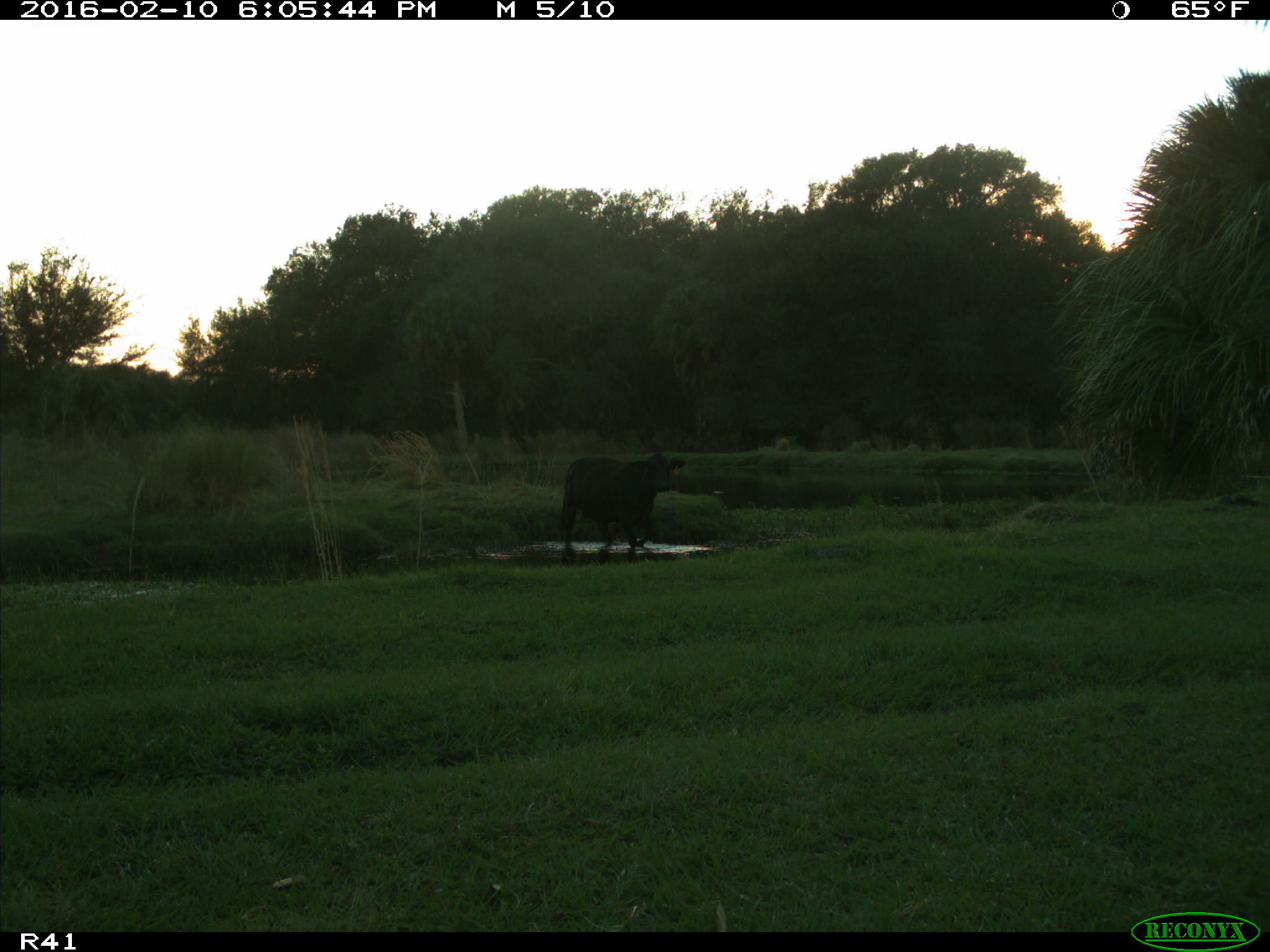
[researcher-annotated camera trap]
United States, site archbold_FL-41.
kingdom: Animalia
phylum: Chordata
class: Mammalia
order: Artiodactyla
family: Bovidae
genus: Bos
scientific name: Bos taurus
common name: domestic cow